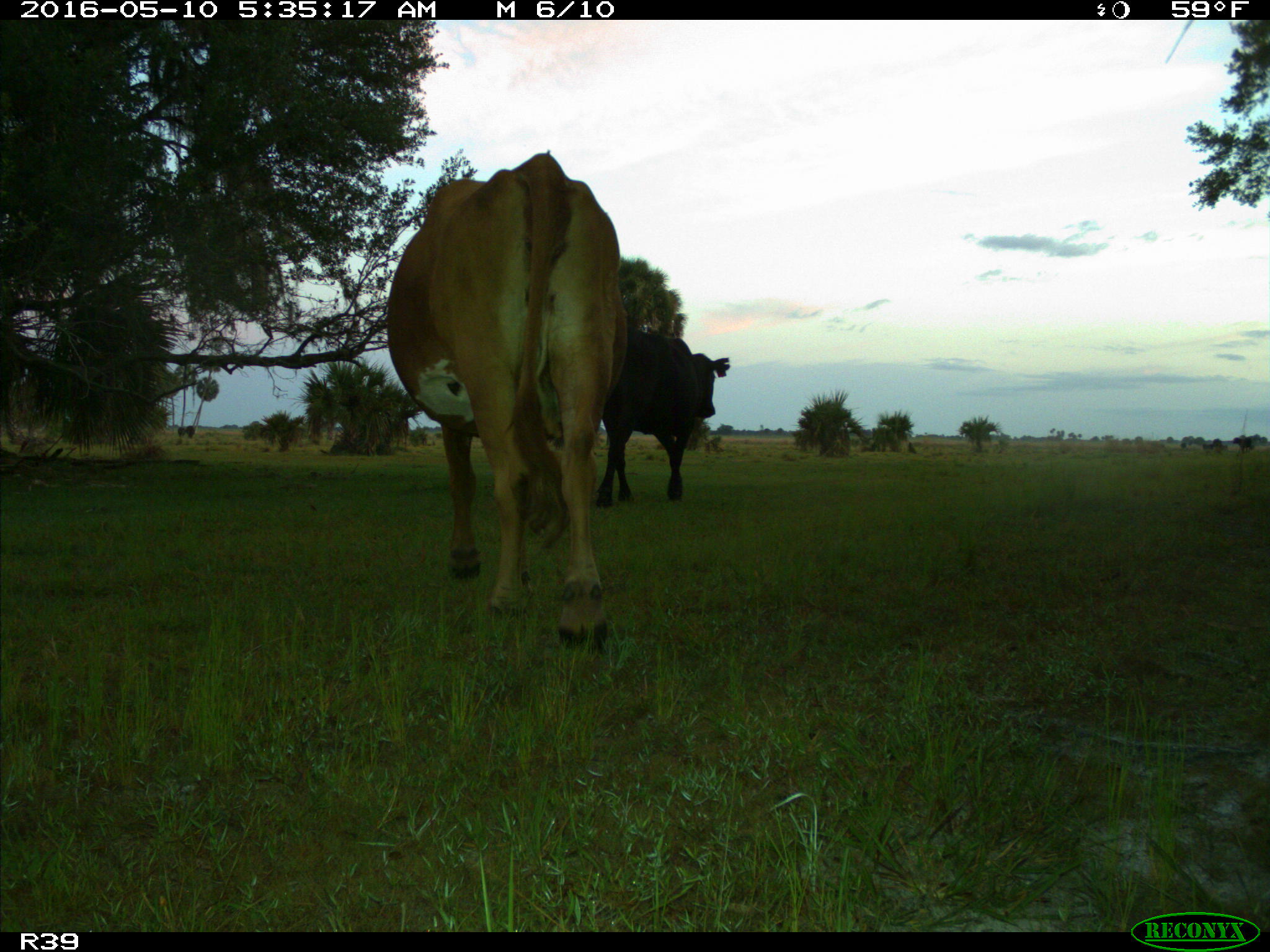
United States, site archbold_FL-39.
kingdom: Animalia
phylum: Chordata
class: Mammalia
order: Artiodactyla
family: Bovidae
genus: Bos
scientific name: Bos taurus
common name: domestic cow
Bos taurus (domestic cow).